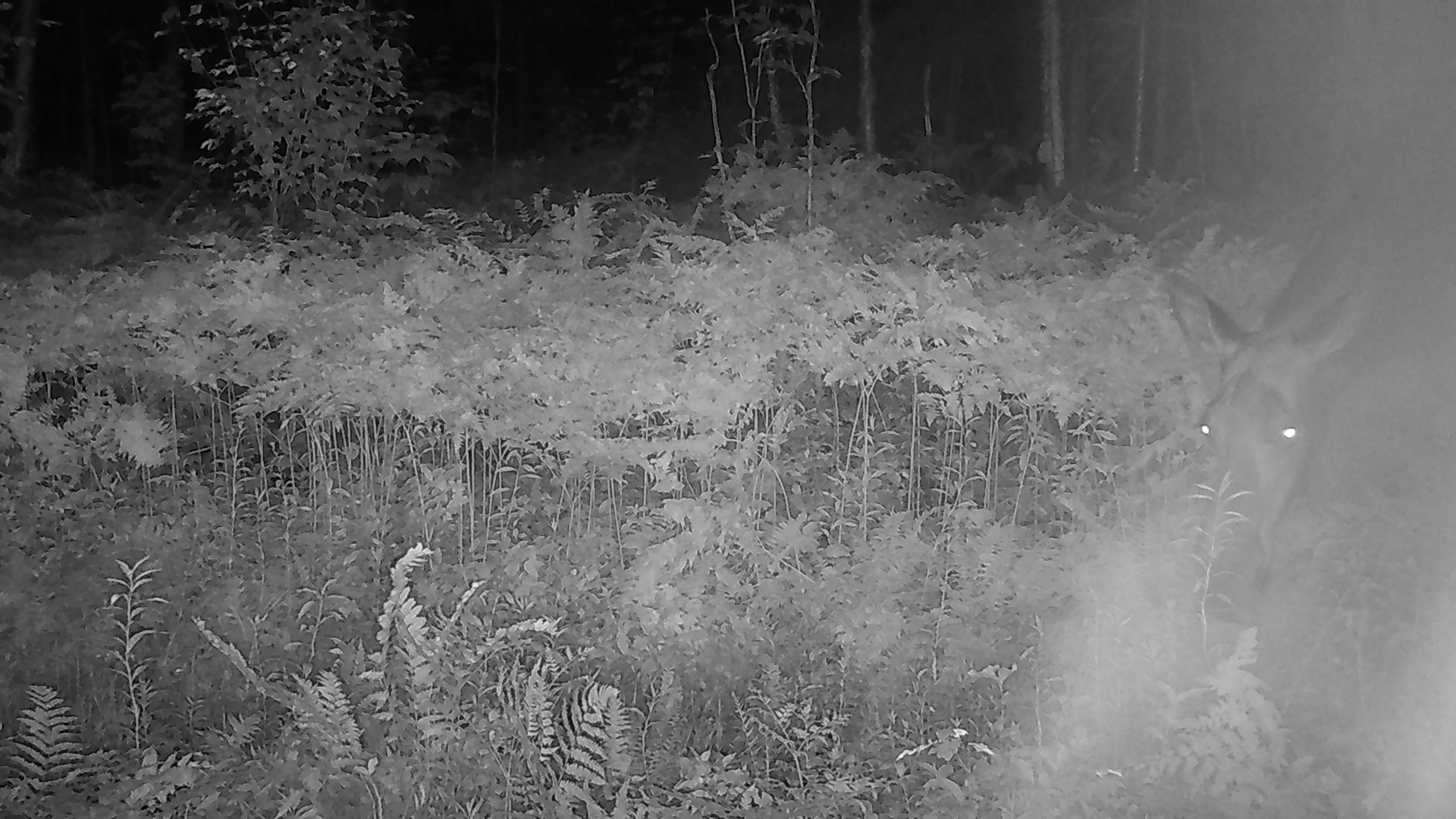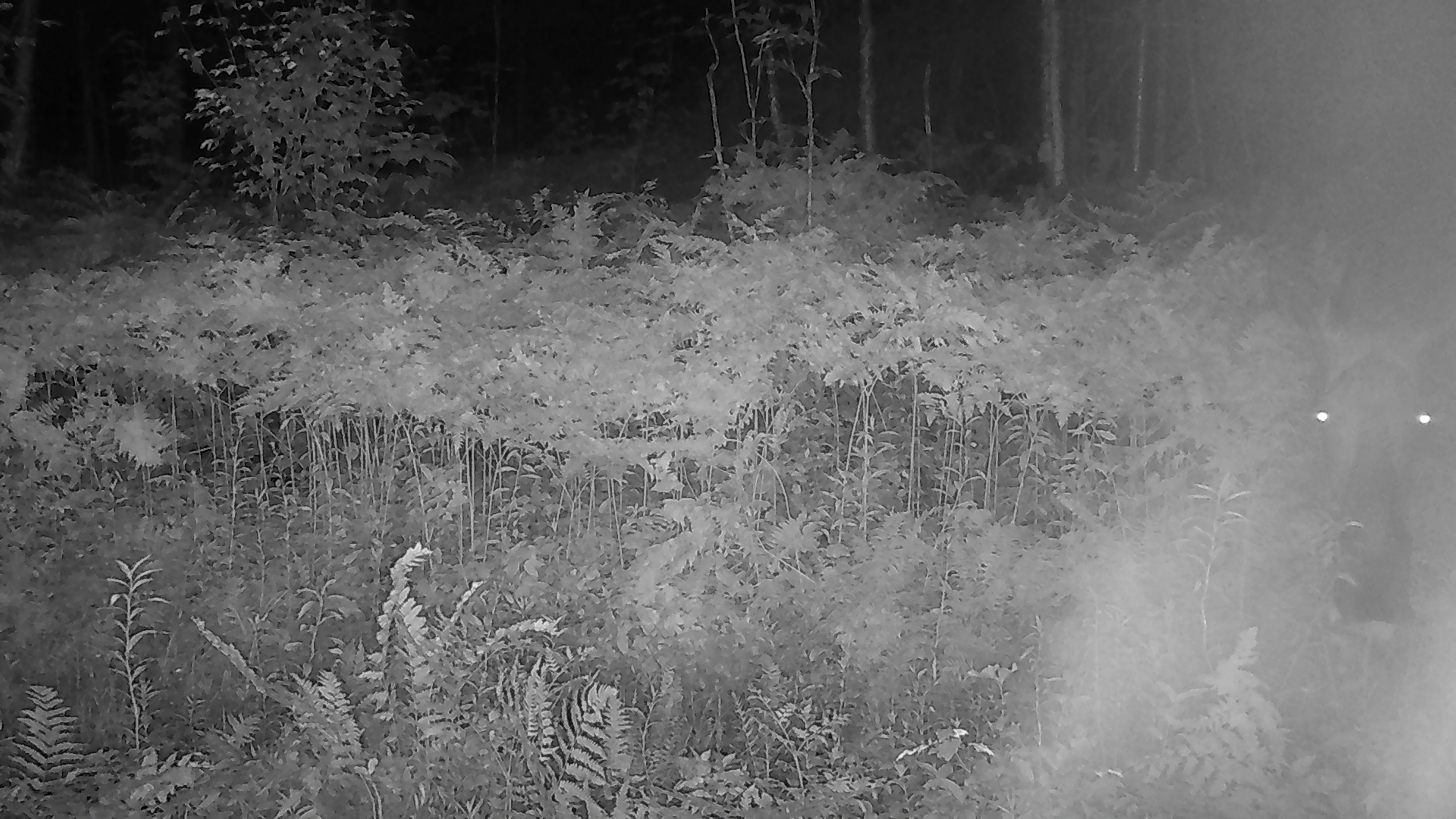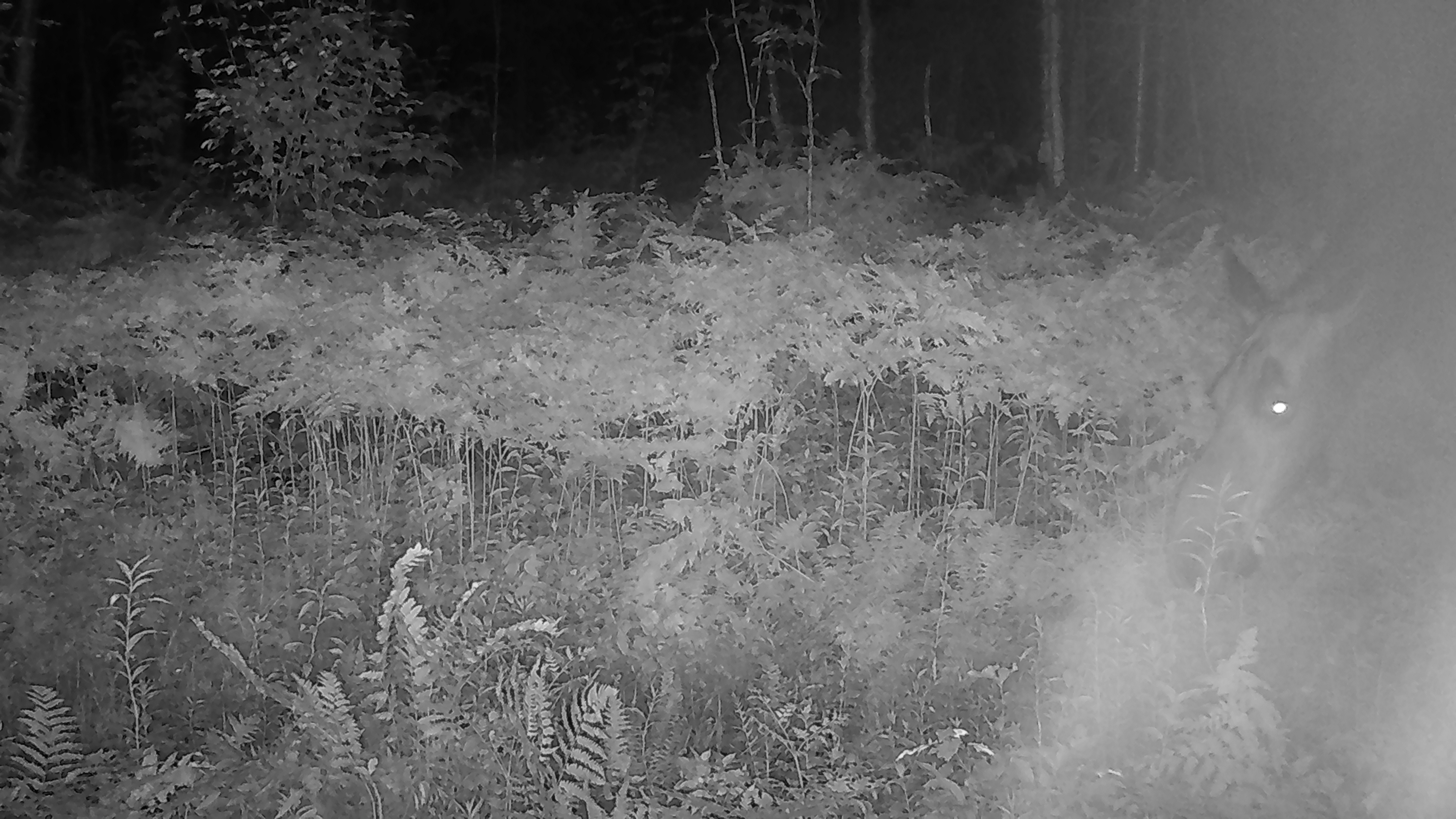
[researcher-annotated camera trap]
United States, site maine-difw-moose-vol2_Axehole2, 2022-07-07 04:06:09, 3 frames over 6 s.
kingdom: Animalia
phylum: Chordata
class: Mammalia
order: Artiodactyla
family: Cervidae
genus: Alces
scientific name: Alces alces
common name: moose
Moose (Alces alces).